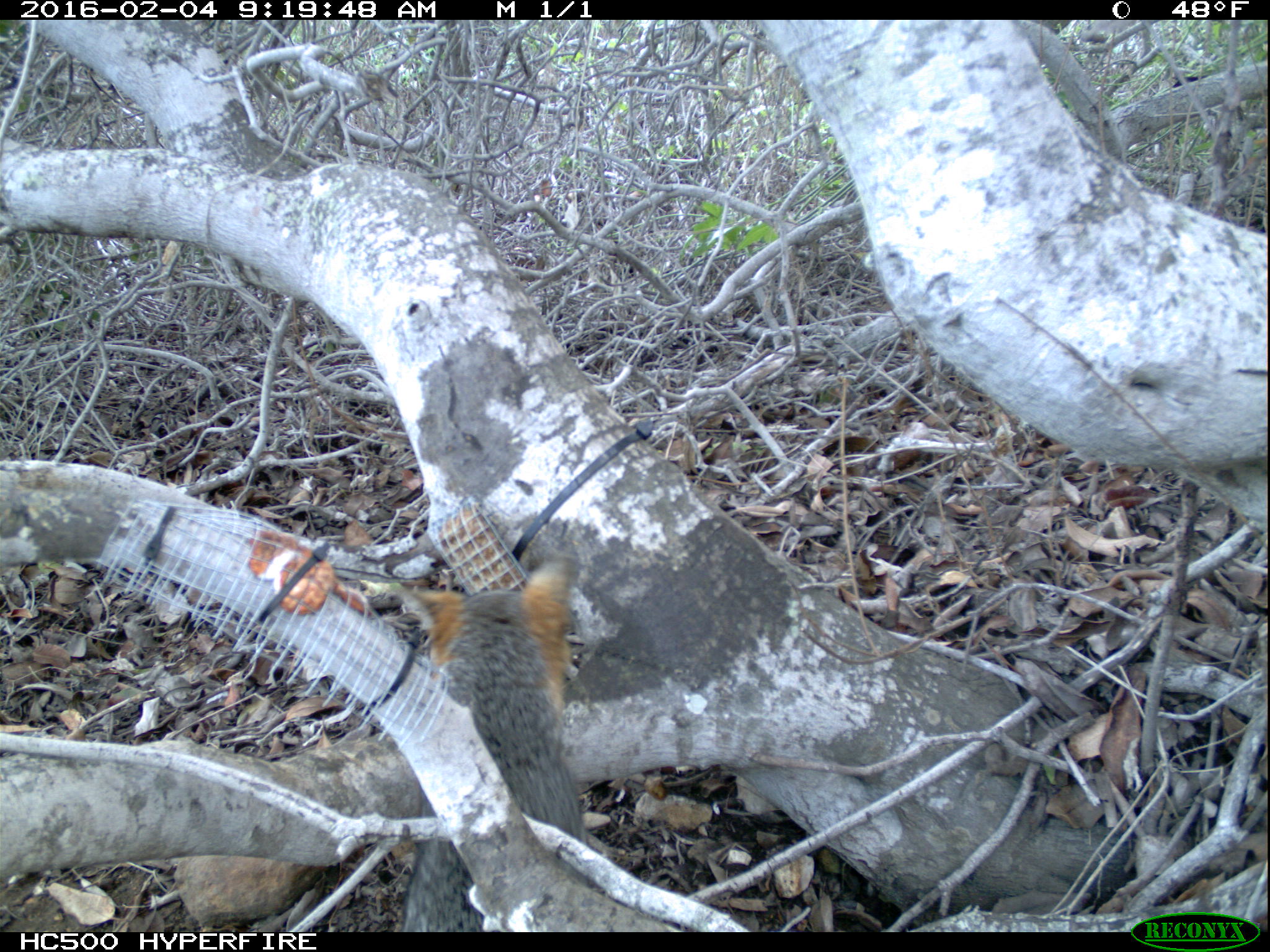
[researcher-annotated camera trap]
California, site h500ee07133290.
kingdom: Animalia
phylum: Chordata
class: Mammalia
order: Carnivora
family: Canidae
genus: Urocyon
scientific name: Urocyon littoralis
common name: island fox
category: fox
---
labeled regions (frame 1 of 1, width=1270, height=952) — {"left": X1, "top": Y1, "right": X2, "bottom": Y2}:
fox: {"left": 397, "top": 551, "right": 583, "bottom": 933}